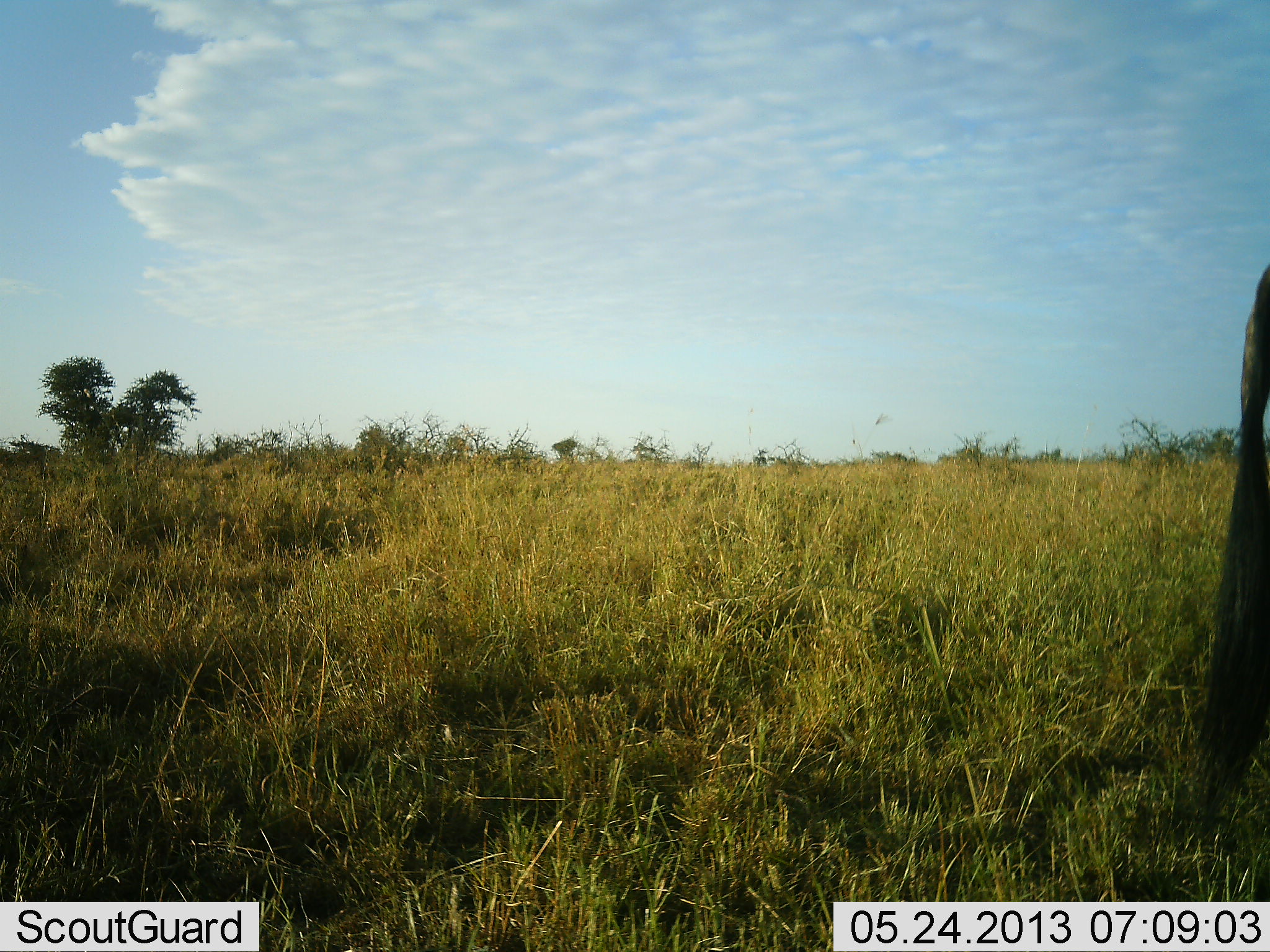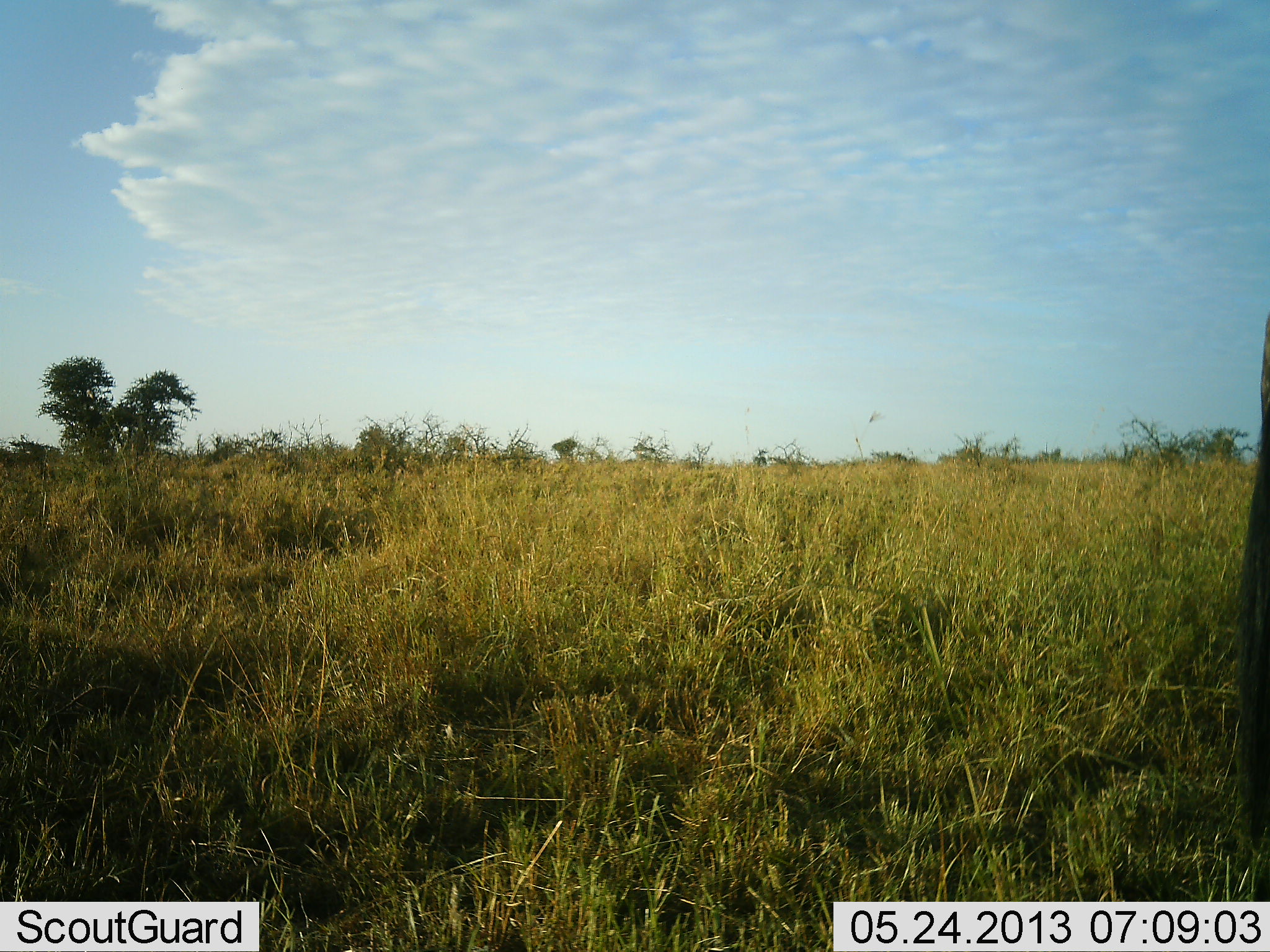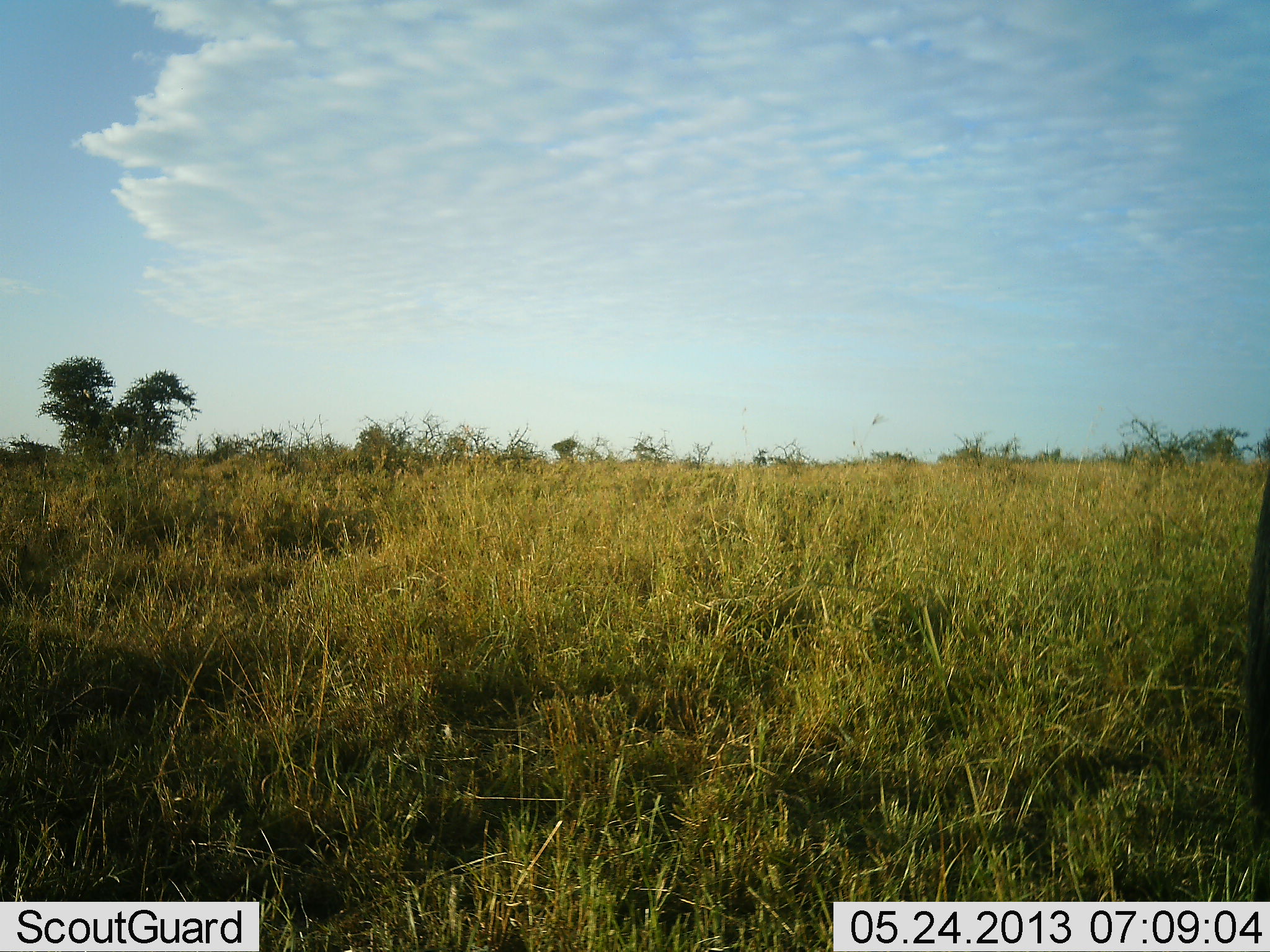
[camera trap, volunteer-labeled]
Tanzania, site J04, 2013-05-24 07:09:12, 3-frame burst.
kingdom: Animalia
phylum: Chordata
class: Mammalia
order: Artiodactyla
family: Bovidae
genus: Connochaetes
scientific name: Connochaetes taurinus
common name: blue wildebeest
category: wildebeest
Wildebeest (blue wildebeest) (Connochaetes taurinus), count 1. Behavior (volunteer vote fractions): standing 100%, resting 0%, moving 0%, interacting 0%. Young present (vote fraction): 0%. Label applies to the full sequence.